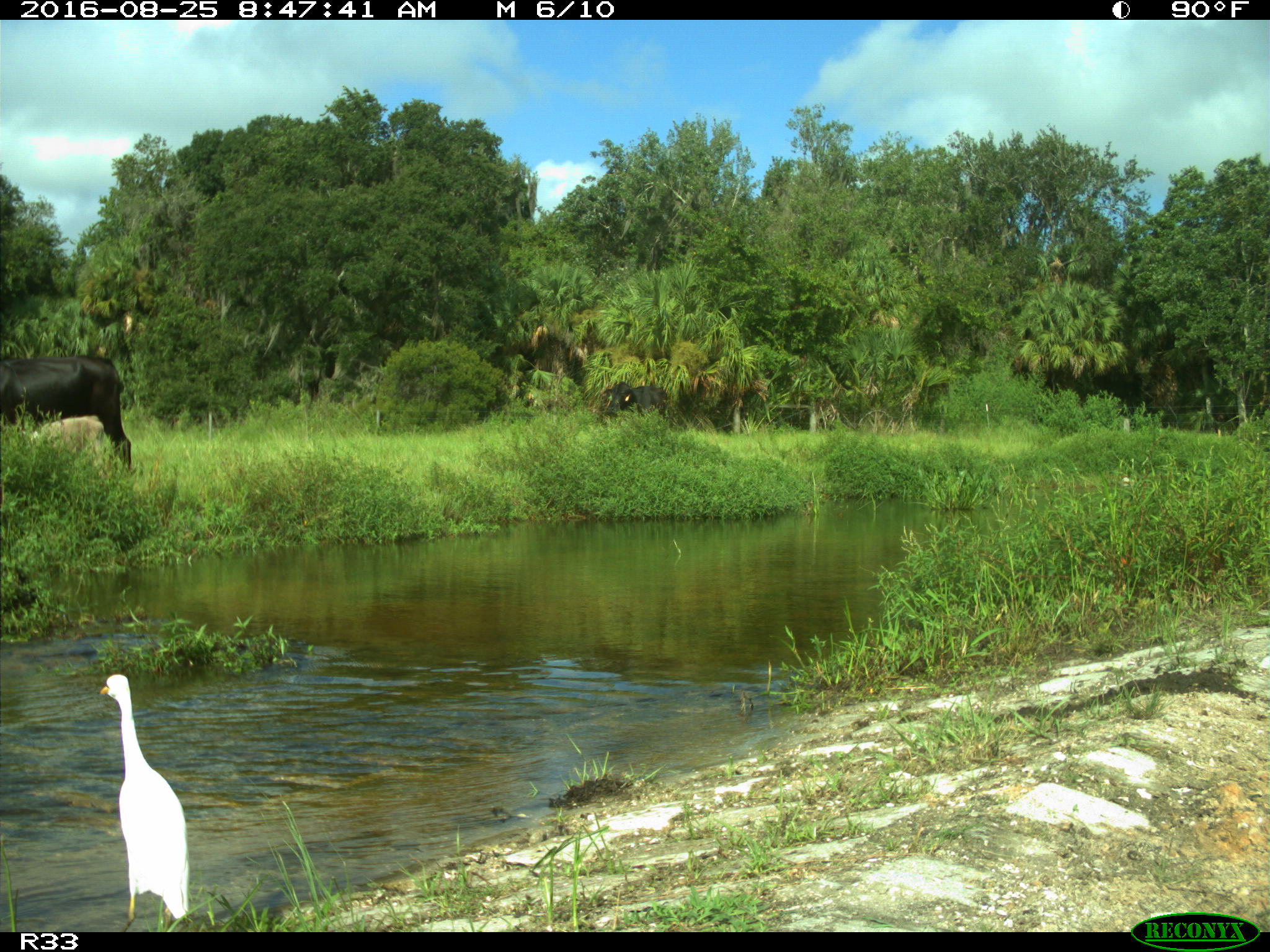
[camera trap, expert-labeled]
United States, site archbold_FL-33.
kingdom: Animalia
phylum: Chordata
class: Mammalia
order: Artiodactyla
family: Bovidae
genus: Bos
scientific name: Bos taurus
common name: domestic cow